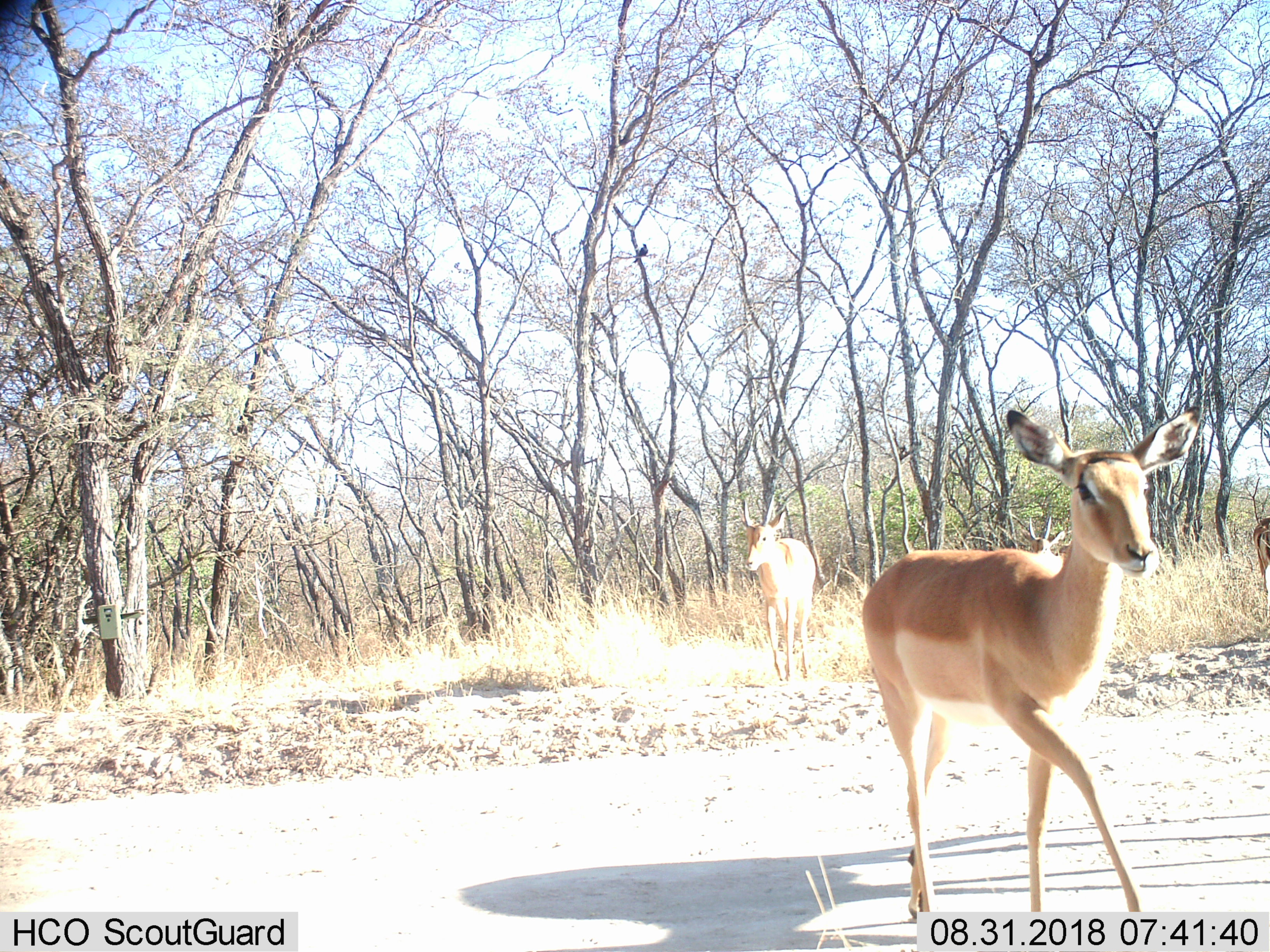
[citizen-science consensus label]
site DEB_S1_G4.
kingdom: Animalia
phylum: Chordata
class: Mammalia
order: Artiodactyla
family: Bovidae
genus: Aepyceros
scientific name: Aepyceros melampus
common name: impala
Impala (Aepyceros melampus), count 3. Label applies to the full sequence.